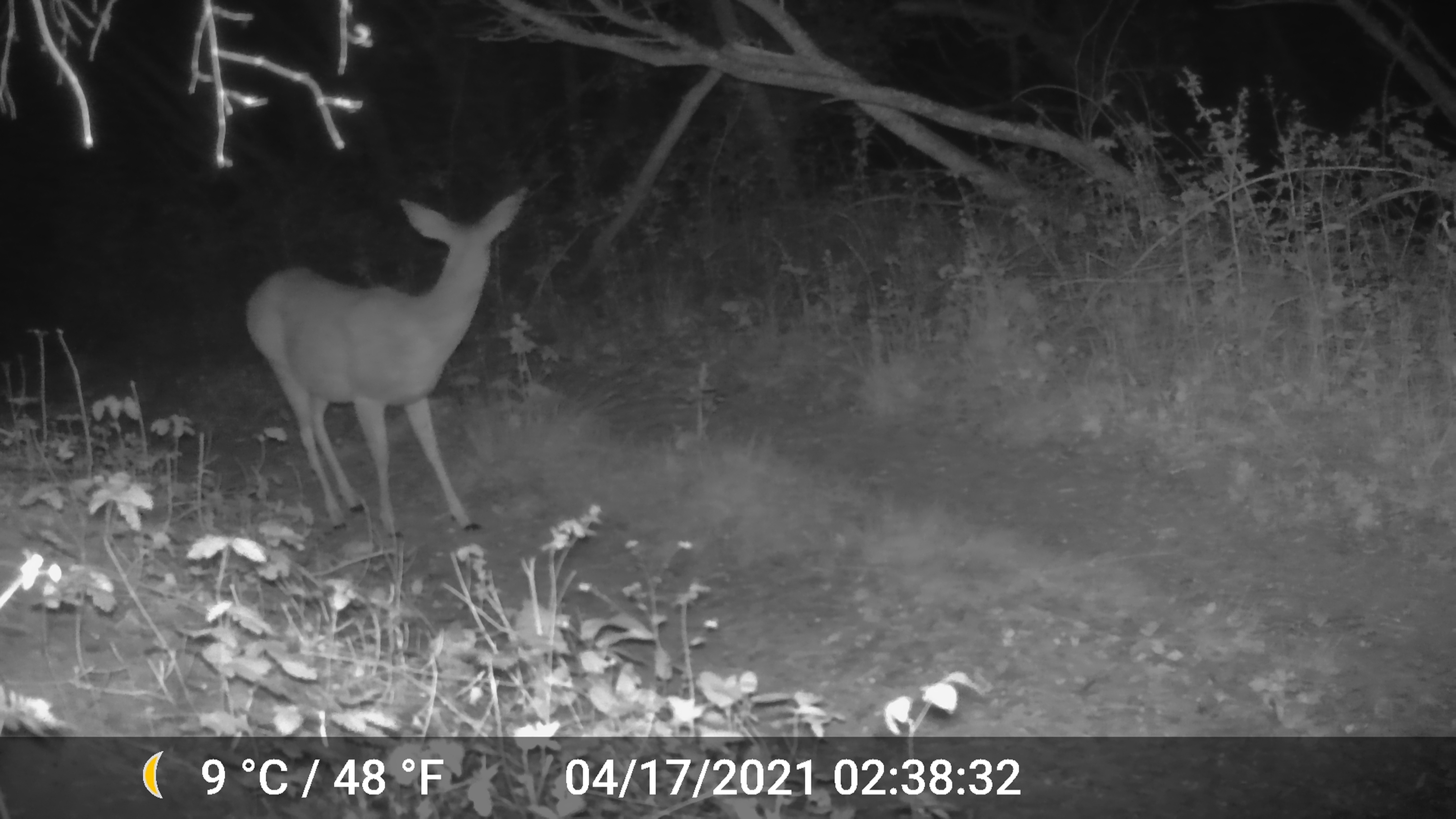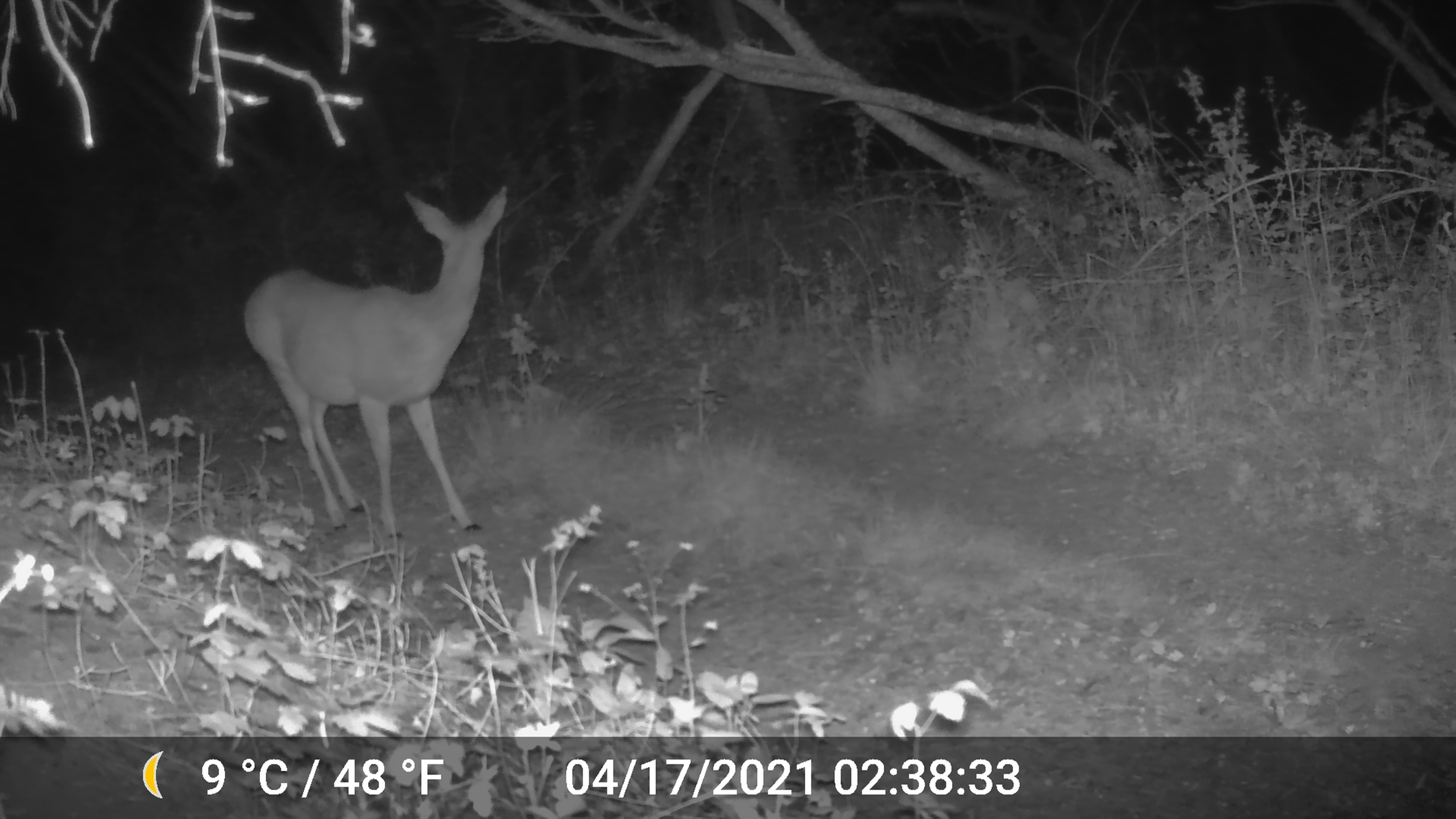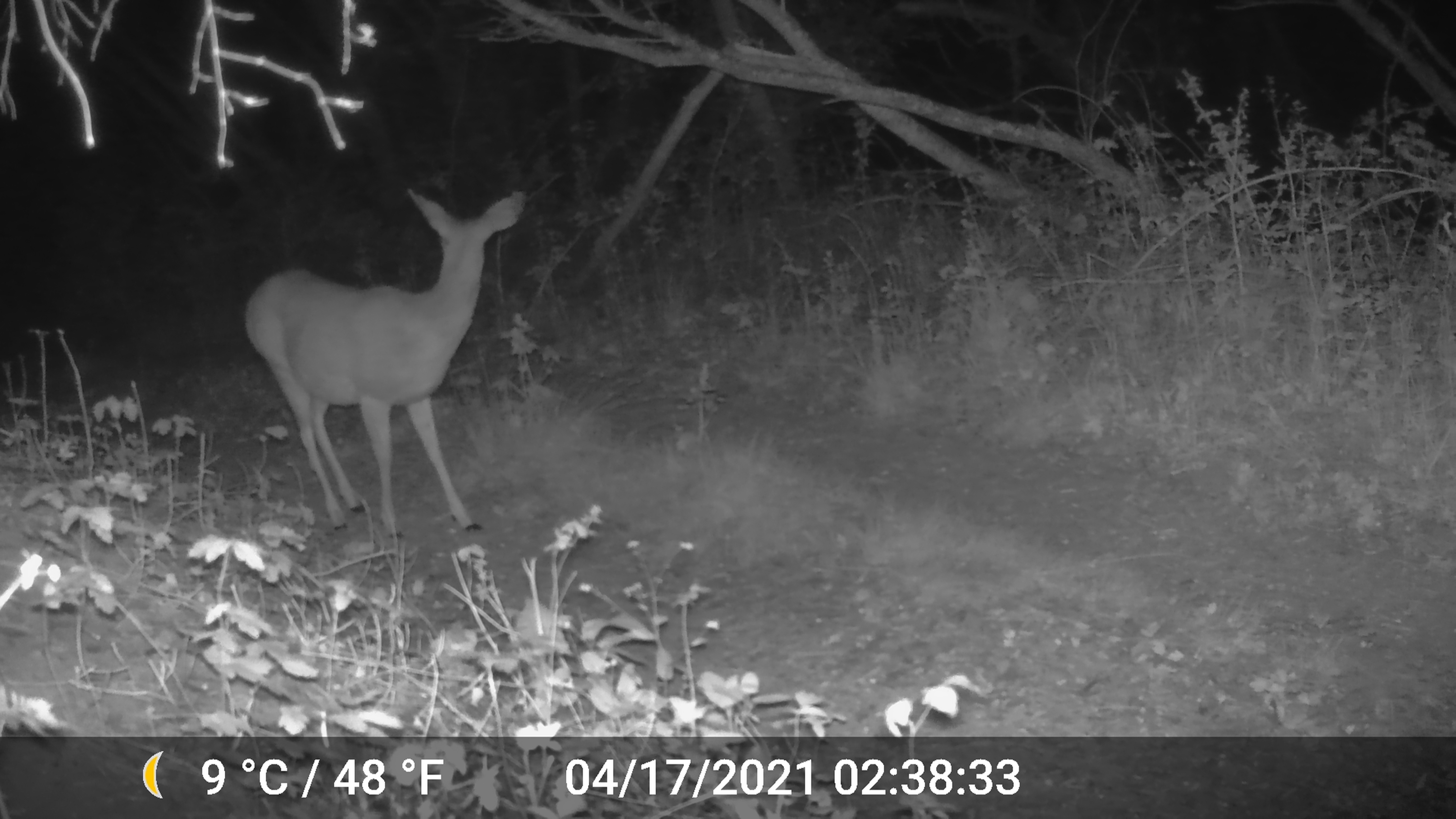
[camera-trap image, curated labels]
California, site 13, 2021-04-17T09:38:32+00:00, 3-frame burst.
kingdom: Animalia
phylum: Chordata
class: Mammalia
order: Artiodactyla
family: Cervidae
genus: Odocoileus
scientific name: Odocoileus hemionus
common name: mule deer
Mule deer (Odocoileus hemionus).